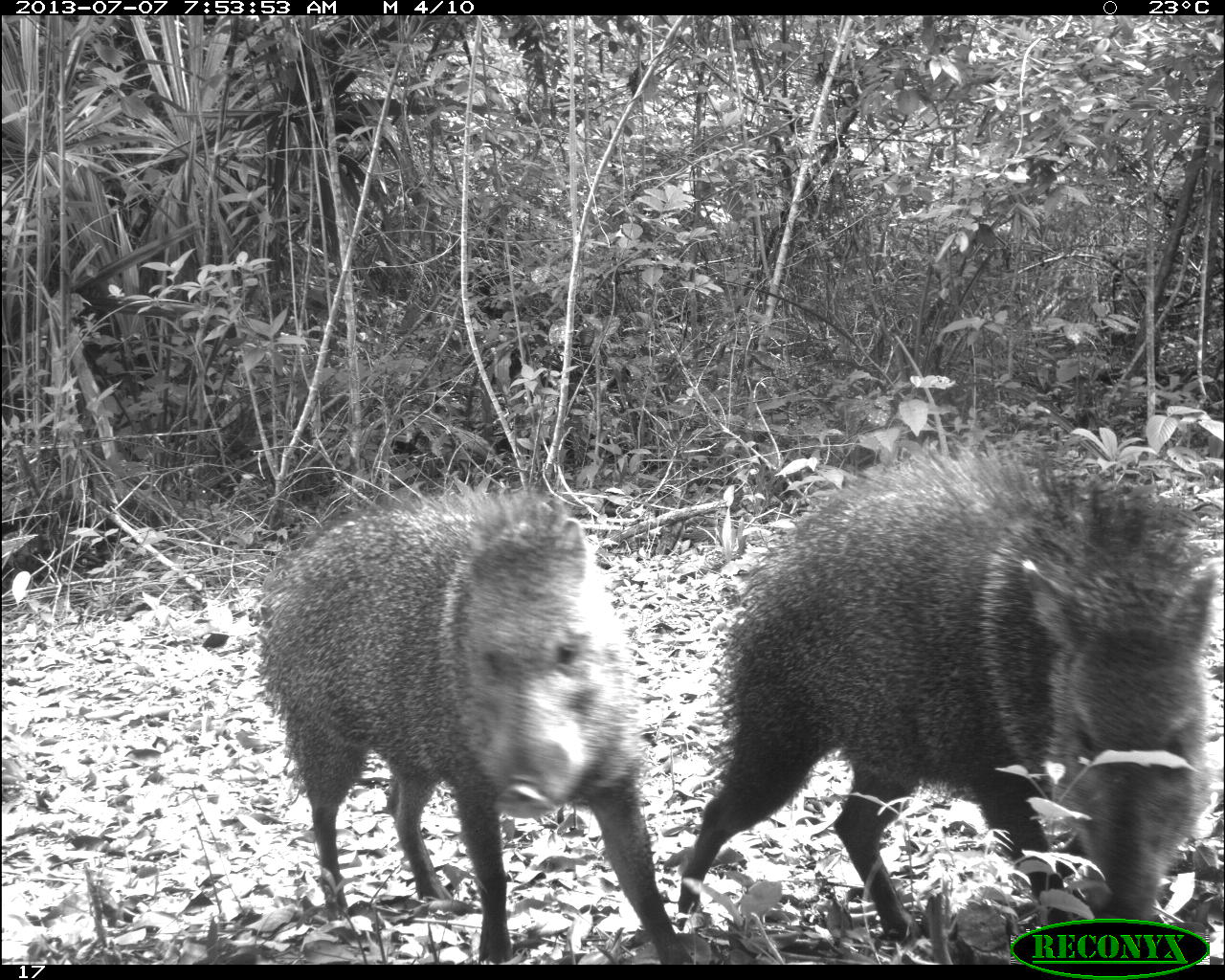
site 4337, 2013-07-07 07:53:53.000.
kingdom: Animalia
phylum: Chordata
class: Mammalia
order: Artiodactyla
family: Tayassuidae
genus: Pecari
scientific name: Pecari tajacu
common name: collared peccary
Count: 2.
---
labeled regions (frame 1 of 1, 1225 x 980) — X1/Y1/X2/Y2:
pecari tajacu: 672/435/1217/939; 258/493/692/962